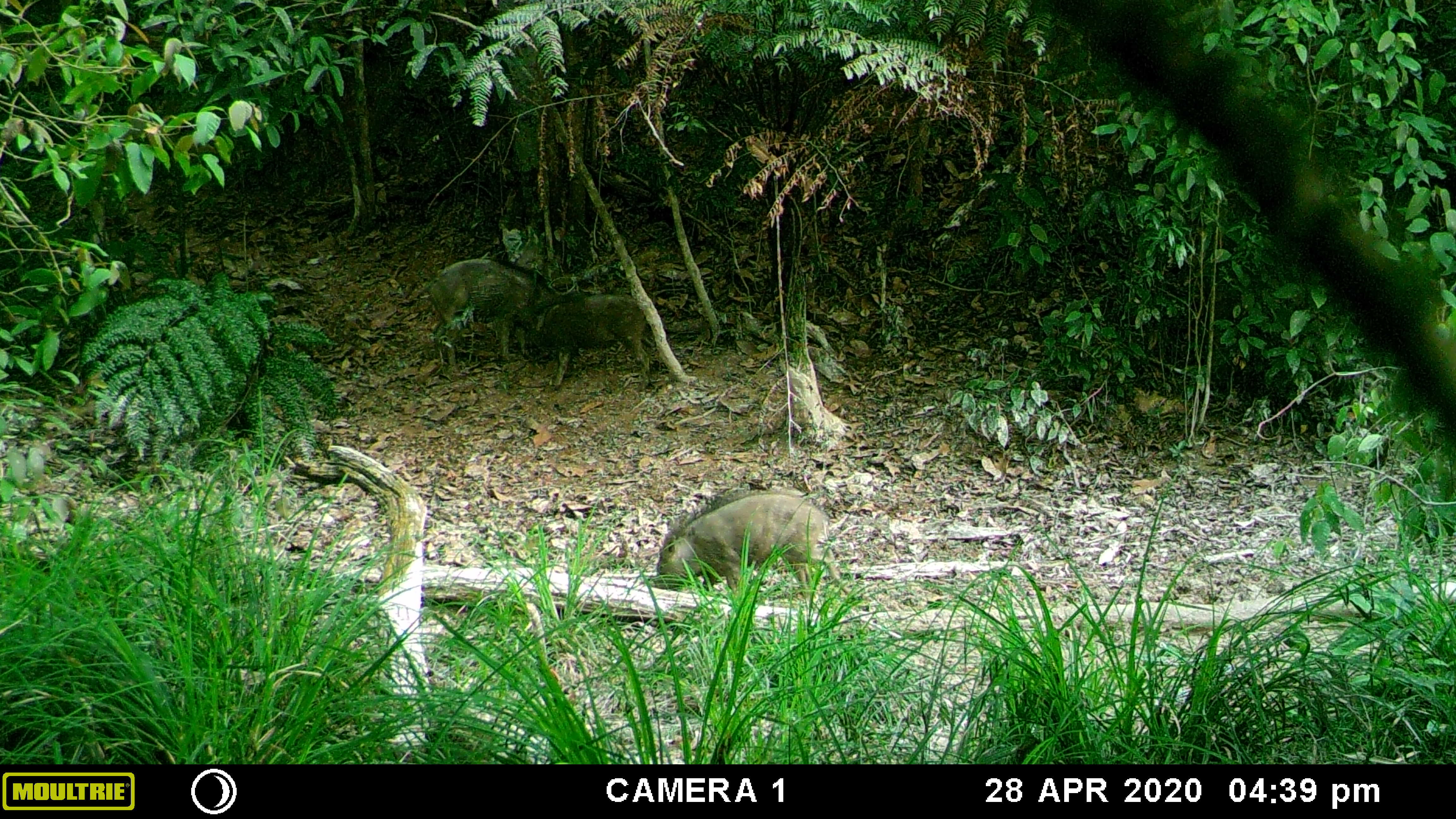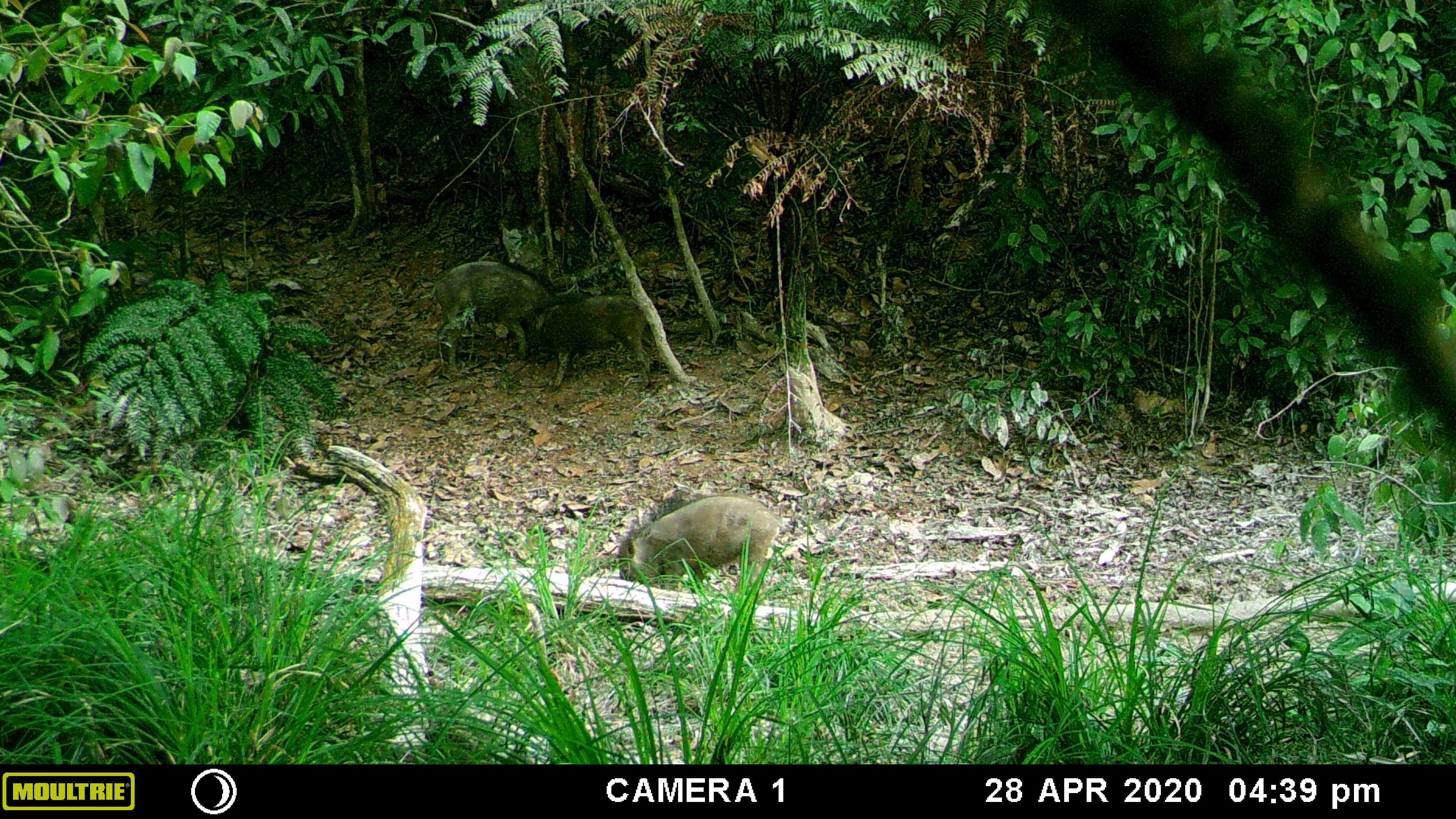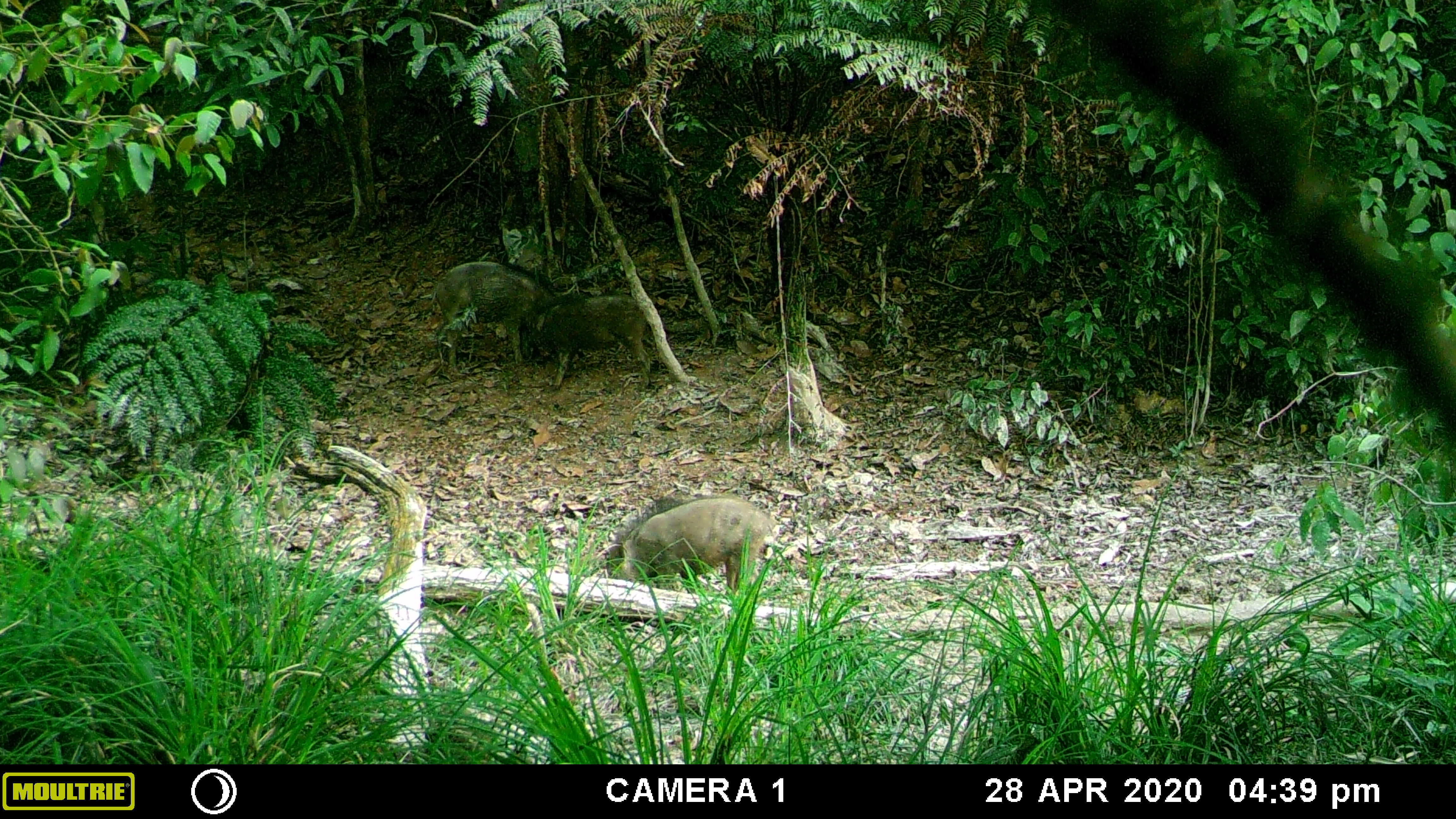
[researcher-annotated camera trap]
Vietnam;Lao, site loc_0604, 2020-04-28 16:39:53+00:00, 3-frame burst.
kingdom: Animalia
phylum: Chordata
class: Mammalia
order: Artiodactyla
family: Suidae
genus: Sus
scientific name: Sus scrofa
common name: eurasian wild pig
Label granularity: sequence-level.